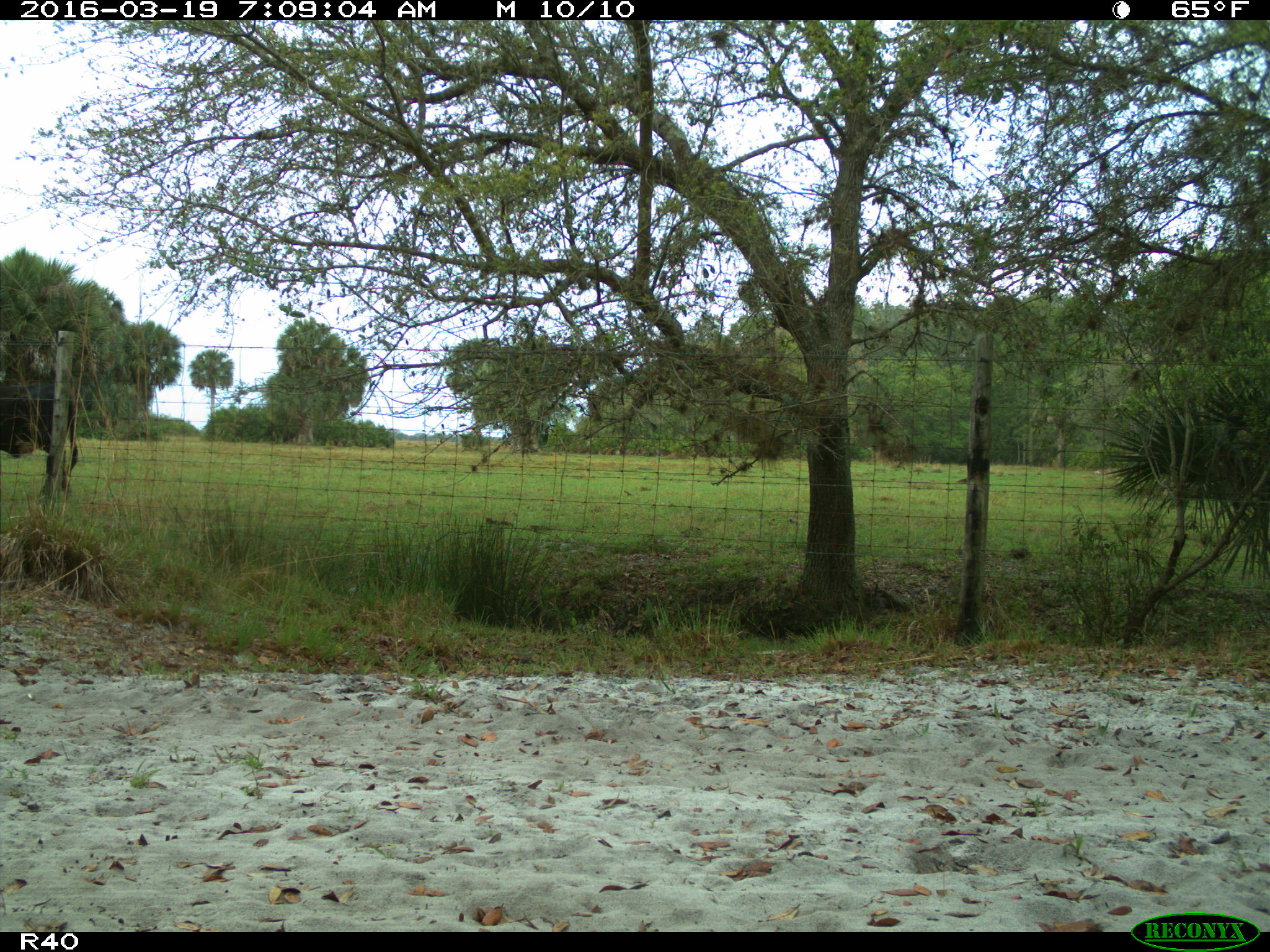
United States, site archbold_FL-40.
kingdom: Animalia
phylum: Chordata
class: Mammalia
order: Artiodactyla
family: Bovidae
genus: Bos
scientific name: Bos taurus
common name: domestic cow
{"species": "Bos taurus (domestic cow)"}